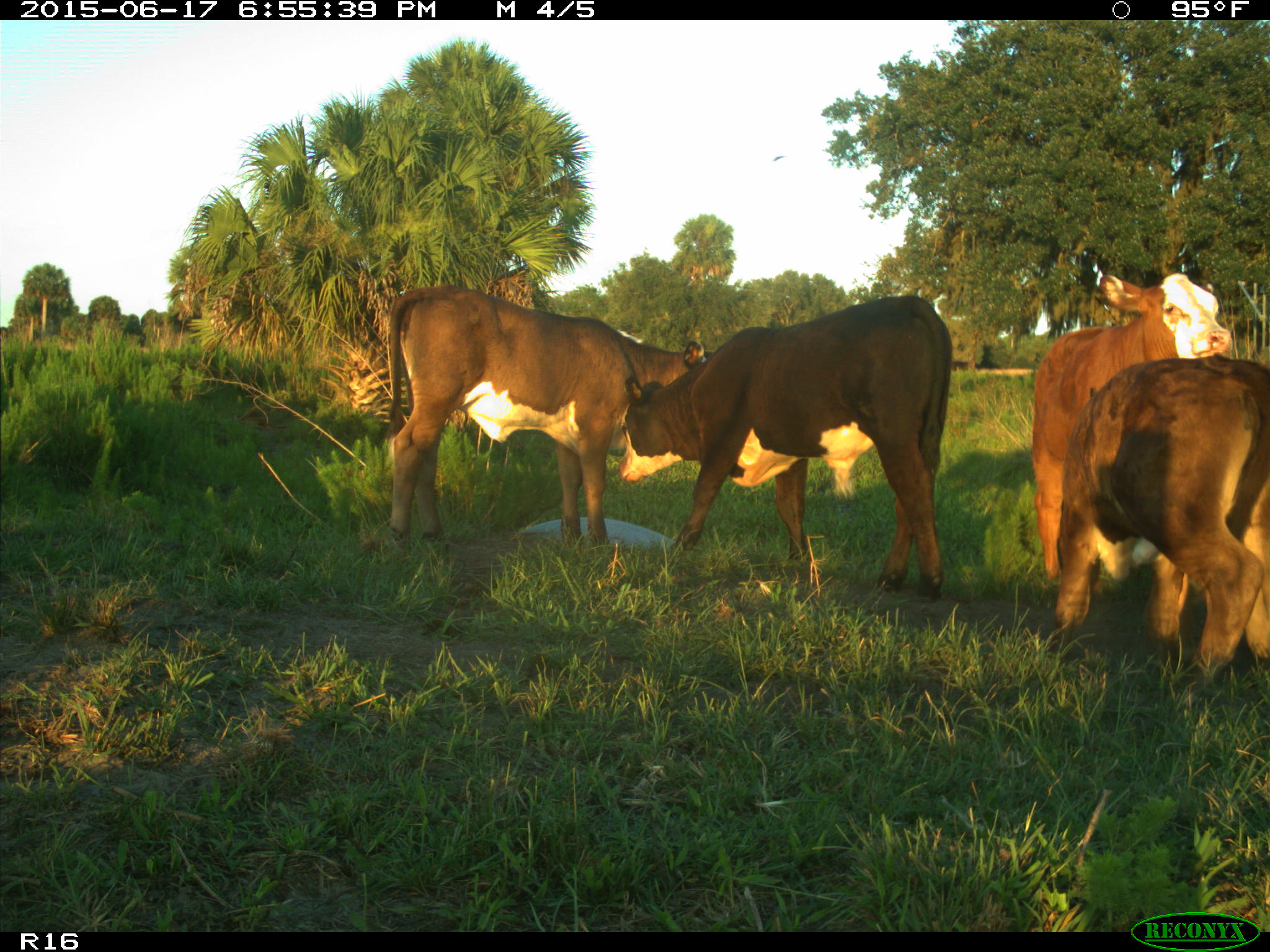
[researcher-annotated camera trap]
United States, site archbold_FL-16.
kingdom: Animalia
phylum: Chordata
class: Mammalia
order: Artiodactyla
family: Bovidae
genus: Bos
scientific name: Bos taurus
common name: domestic cow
Bos taurus (domestic cow).